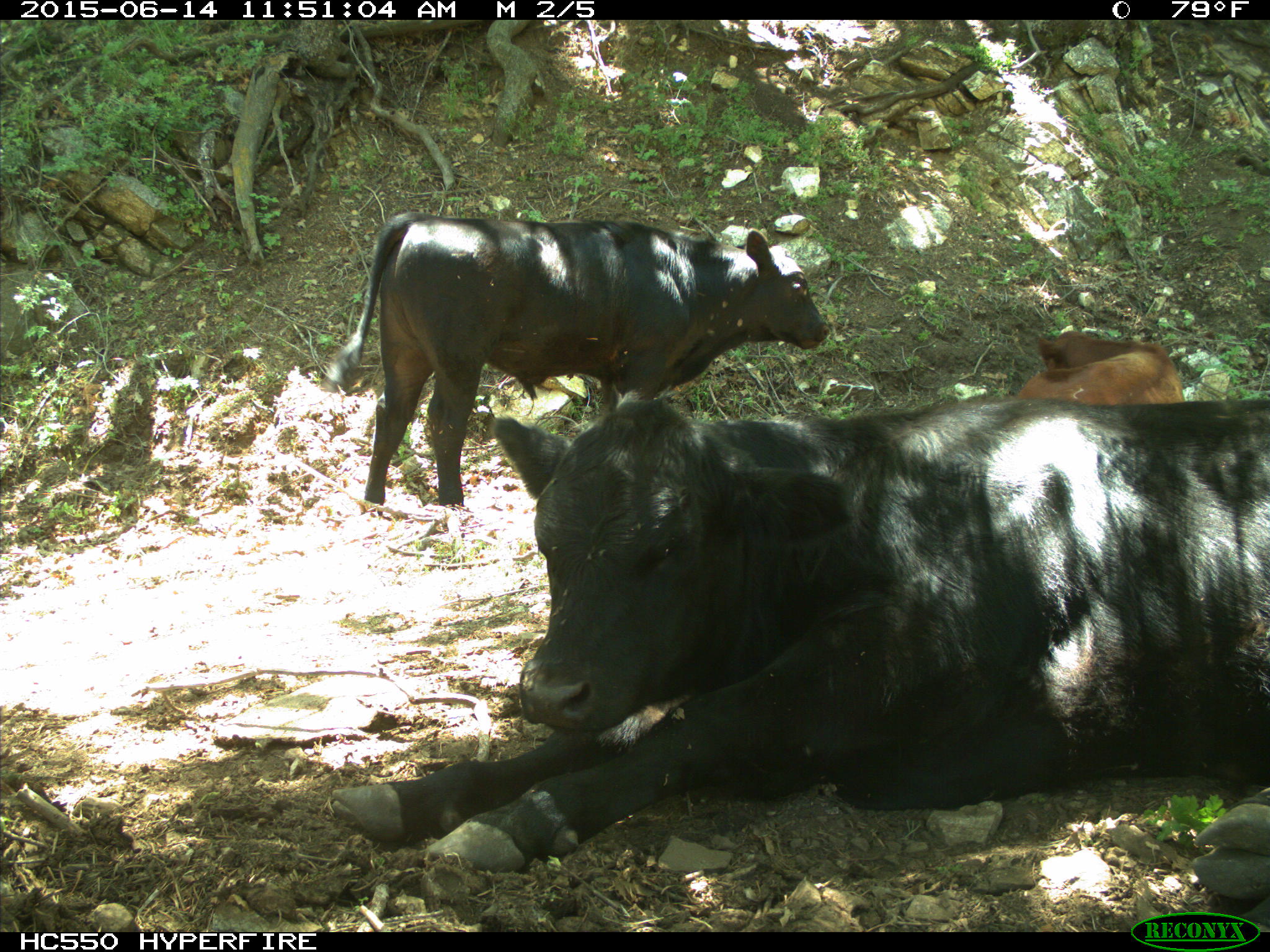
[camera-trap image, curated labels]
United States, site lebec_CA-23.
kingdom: Animalia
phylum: Chordata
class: Mammalia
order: Artiodactyla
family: Bovidae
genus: Bos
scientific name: Bos taurus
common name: domestic cow